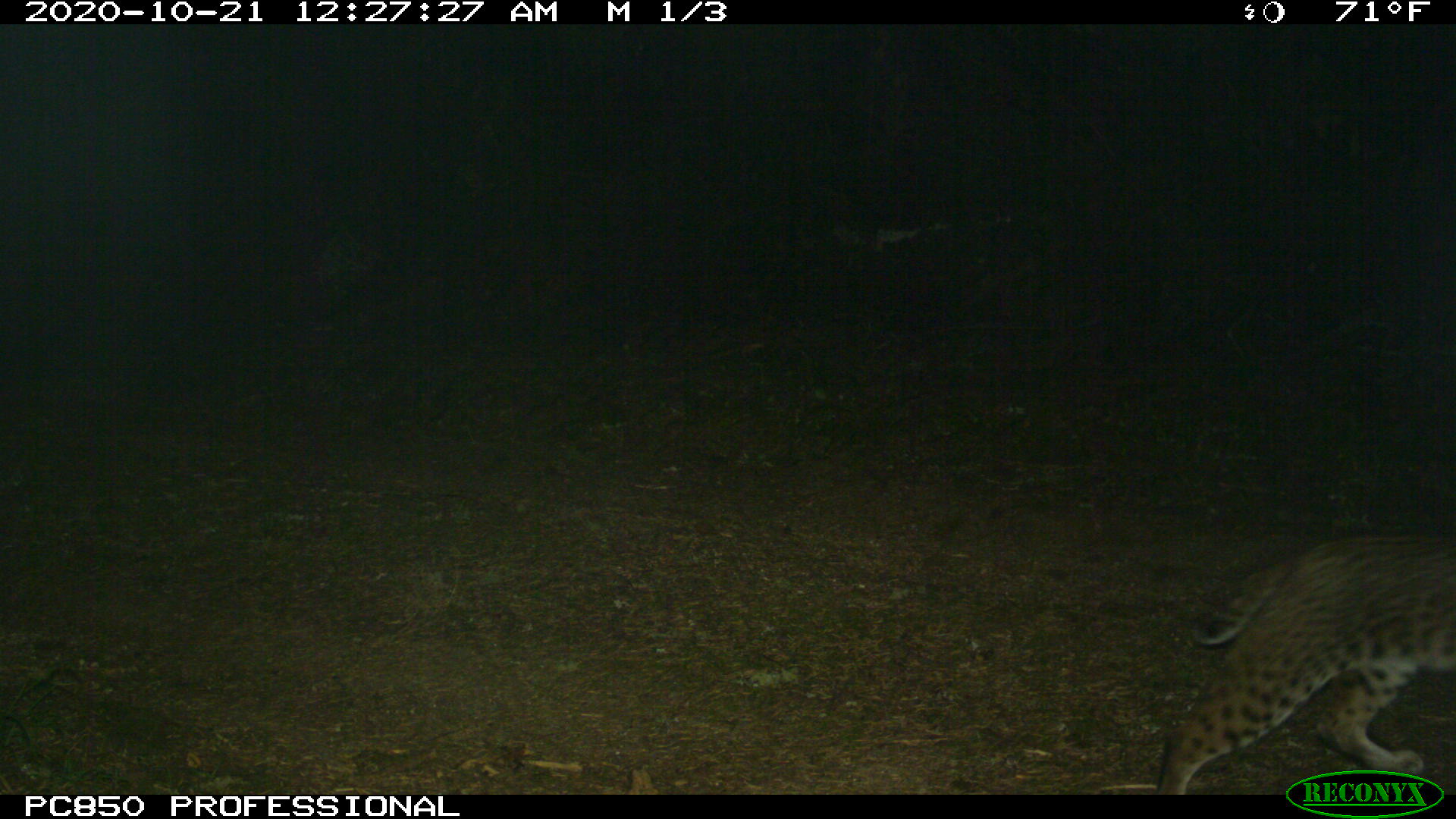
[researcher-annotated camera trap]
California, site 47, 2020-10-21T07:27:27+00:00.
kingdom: Animalia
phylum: Chordata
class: Mammalia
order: Carnivora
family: Felidae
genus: Lynx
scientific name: Lynx rufus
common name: bobcat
Bobcat (Lynx rufus).